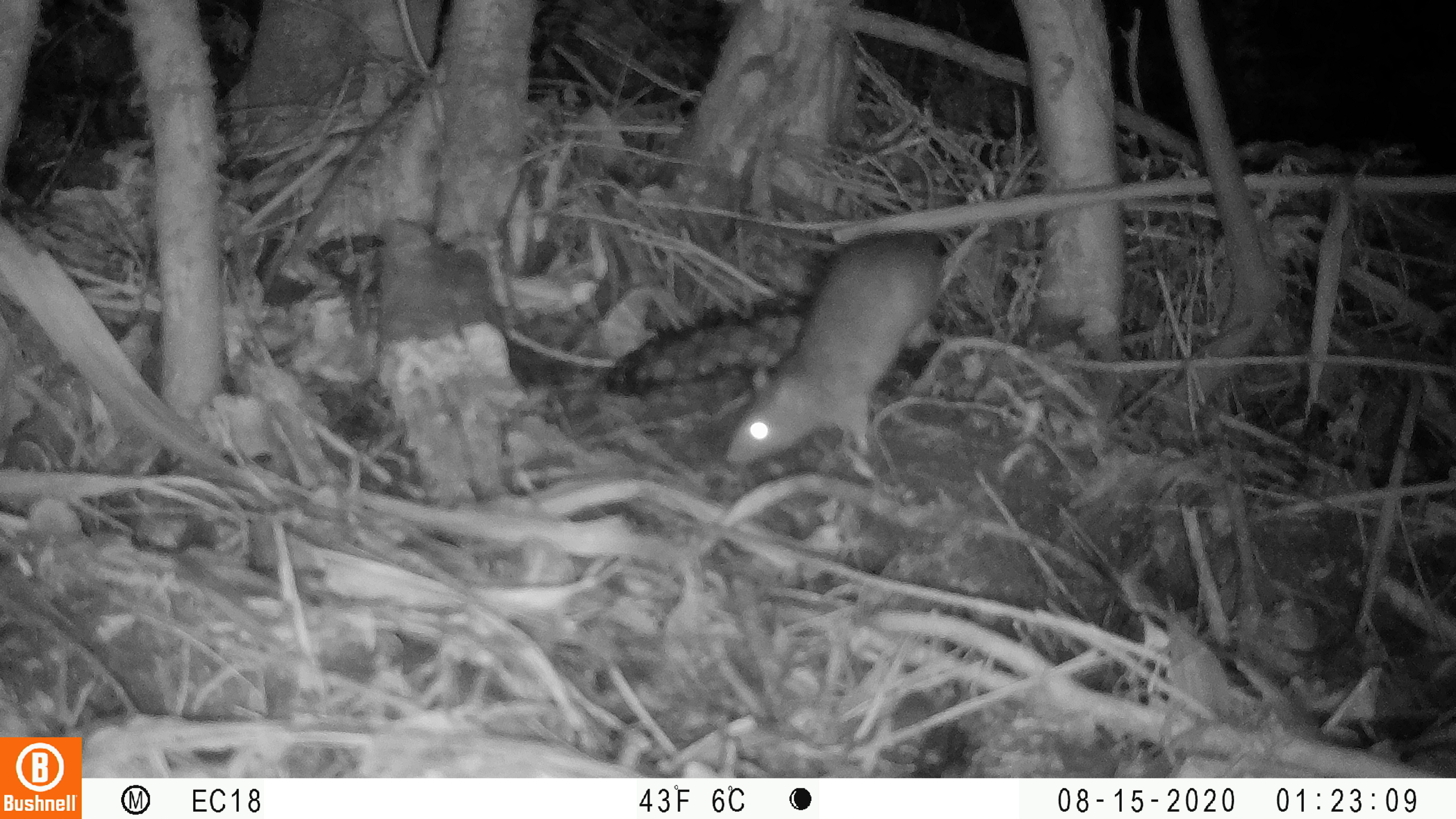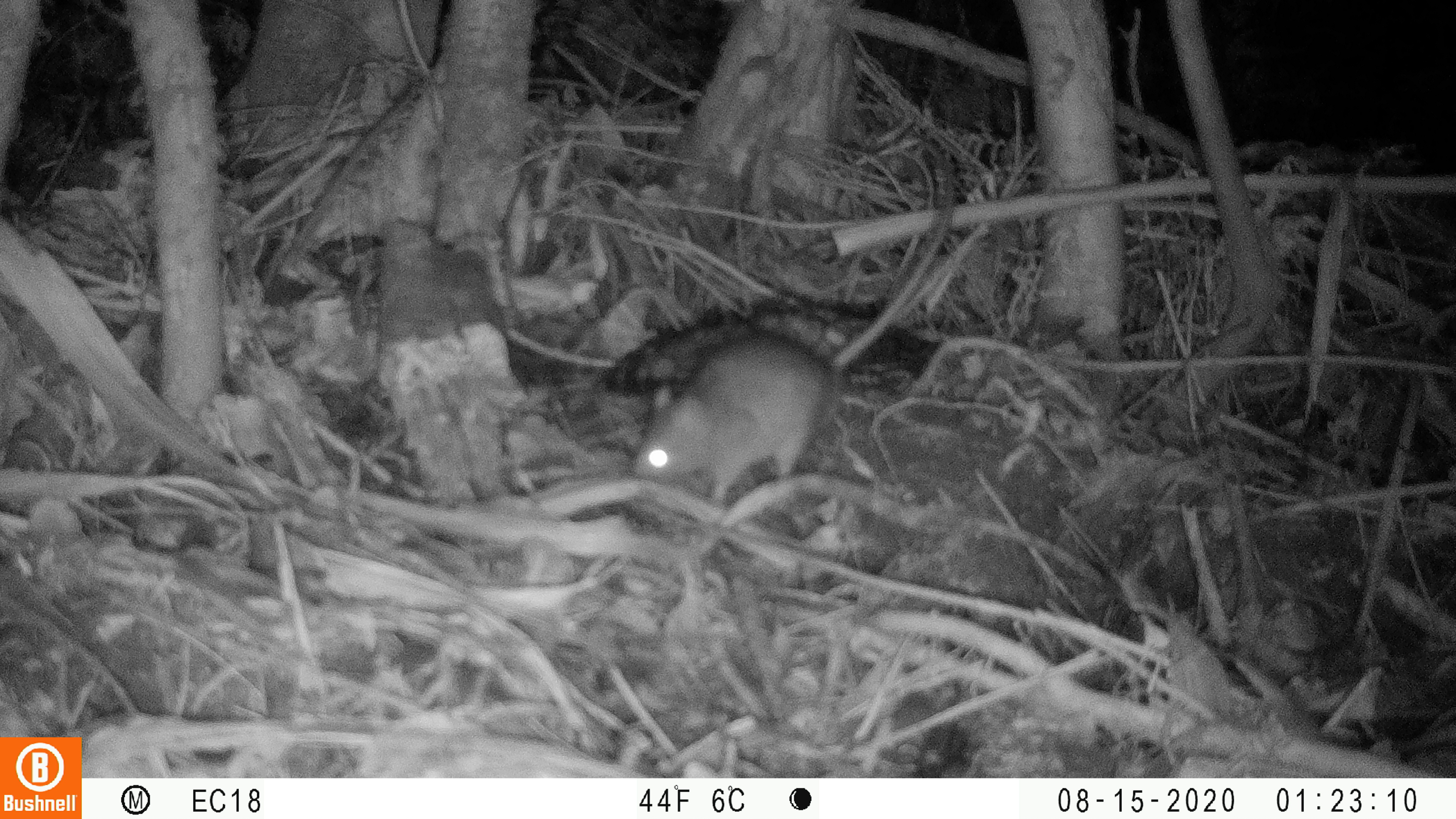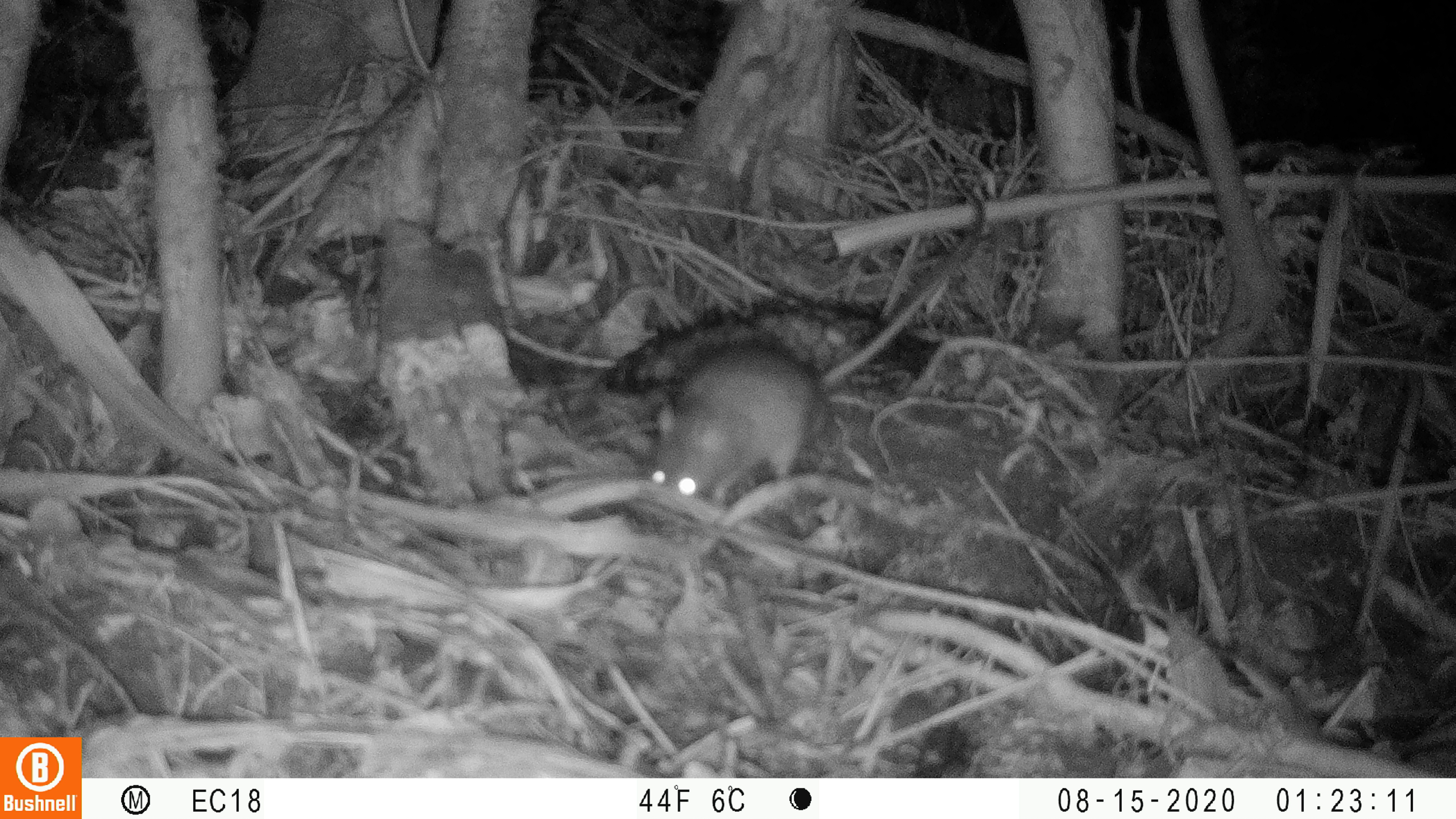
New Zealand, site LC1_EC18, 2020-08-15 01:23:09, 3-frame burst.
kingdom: Animalia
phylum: Chordata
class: Mammalia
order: Rodentia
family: Muridae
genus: Rattus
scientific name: Rattus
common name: rat